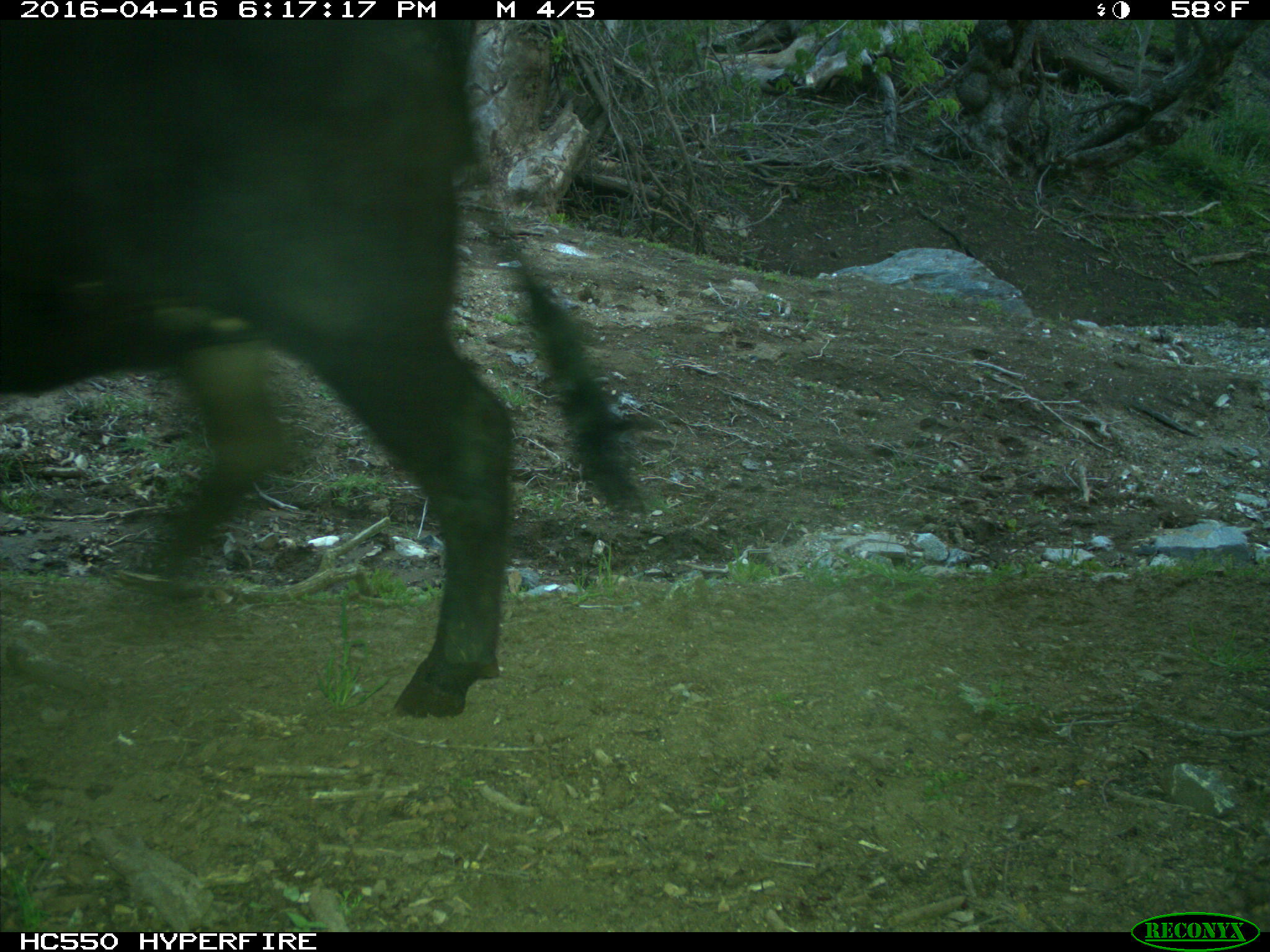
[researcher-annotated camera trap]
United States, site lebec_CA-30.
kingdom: Animalia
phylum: Chordata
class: Mammalia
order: Artiodactyla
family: Bovidae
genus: Bos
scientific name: Bos taurus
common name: domestic cow